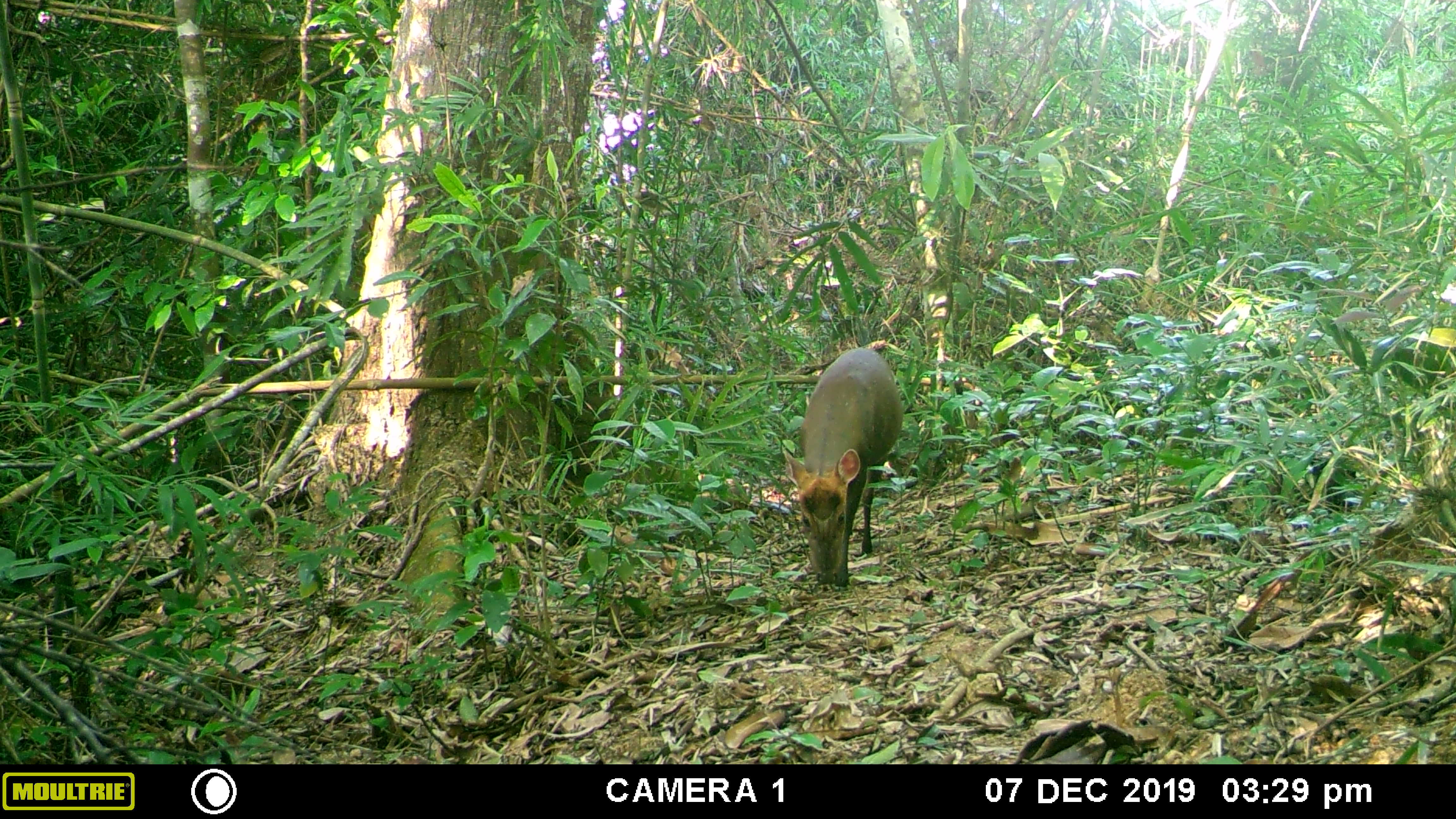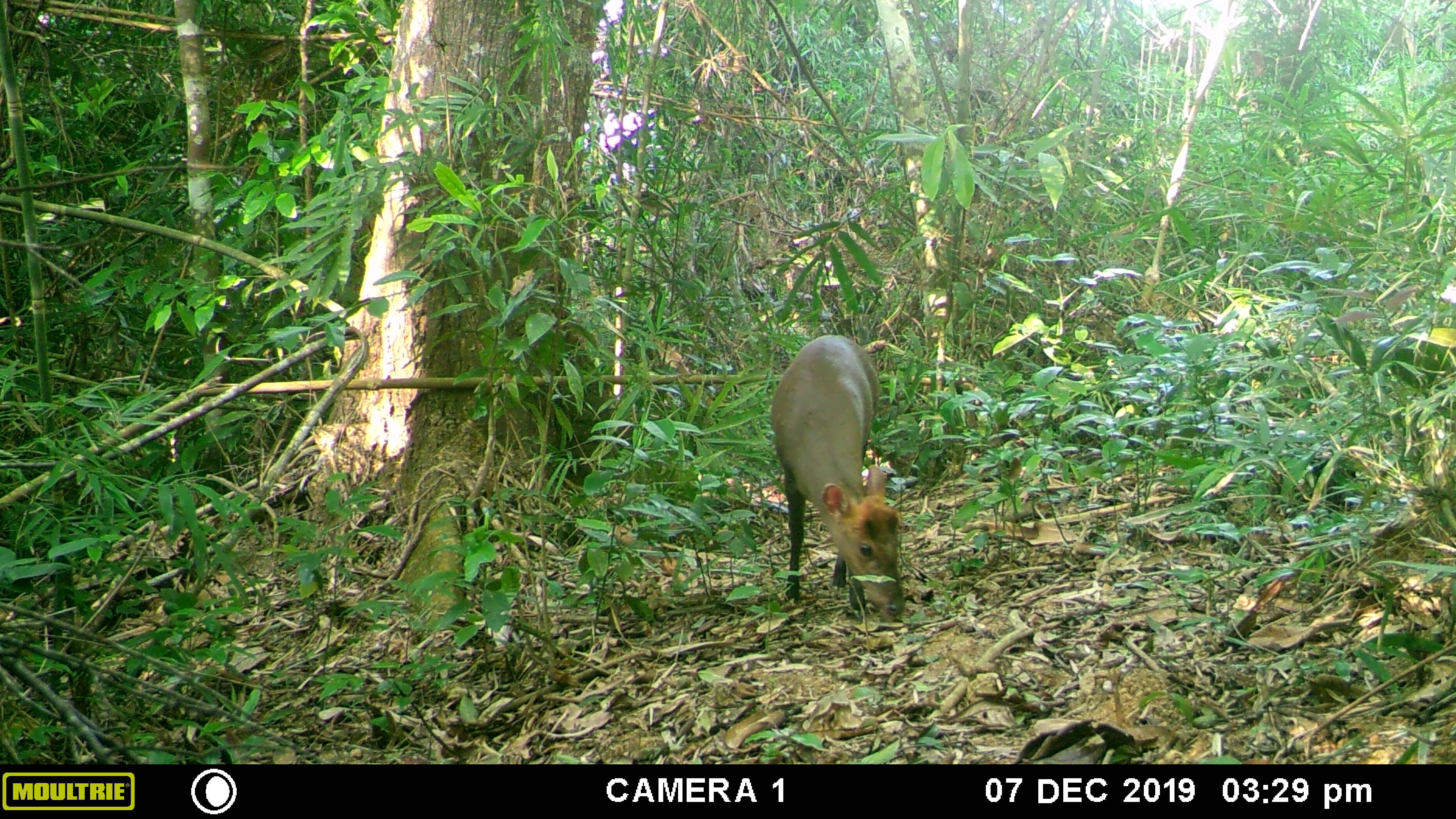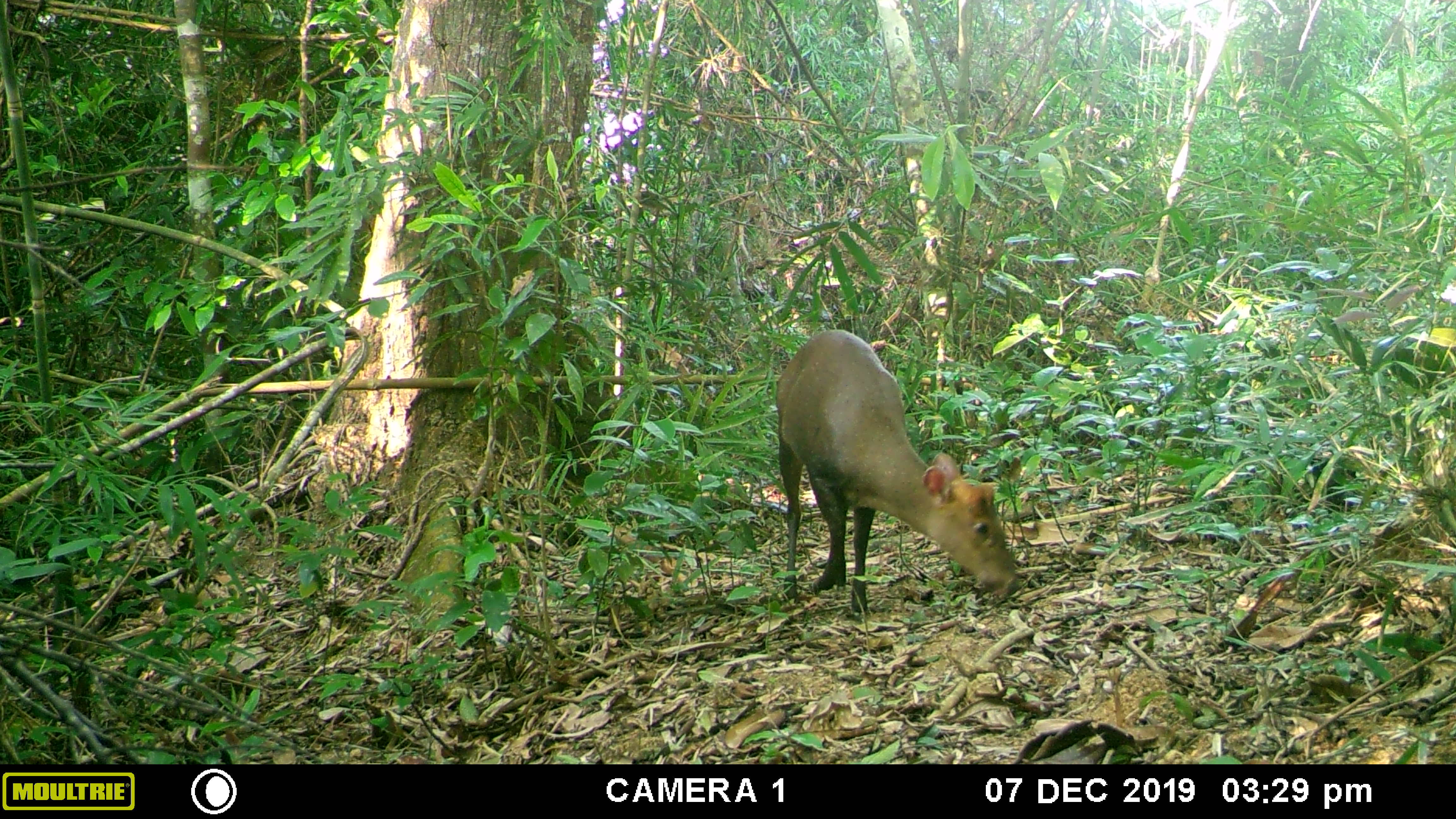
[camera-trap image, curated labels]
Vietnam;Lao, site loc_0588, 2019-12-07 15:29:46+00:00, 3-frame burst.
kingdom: Animalia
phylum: Chordata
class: Mammalia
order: Artiodactyla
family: Cervidae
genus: Muntiacus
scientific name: Muntiacus rooseveltorum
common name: roosevelt's muntjac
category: roosevelts muntjac group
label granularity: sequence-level